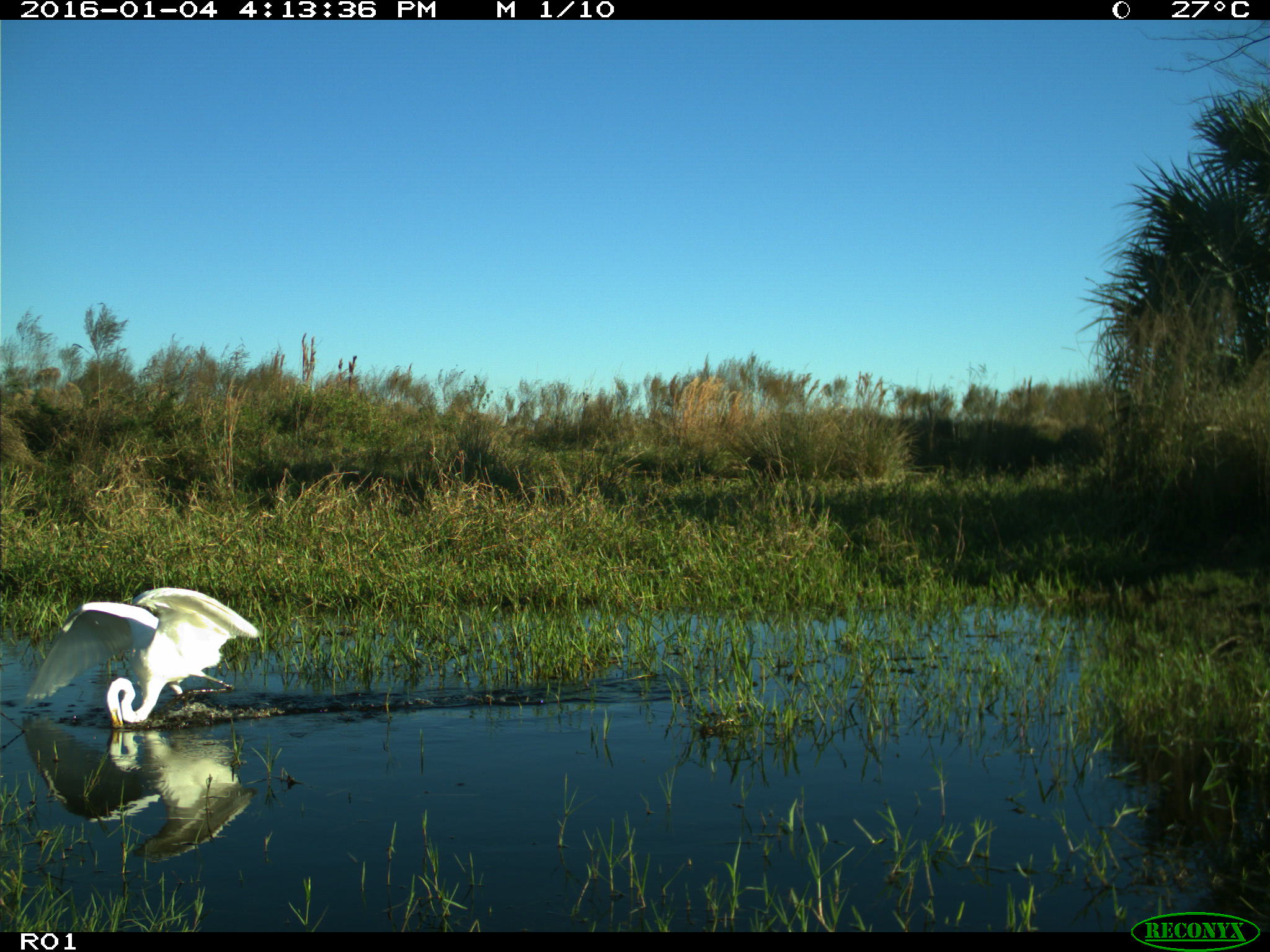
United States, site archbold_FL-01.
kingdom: Animalia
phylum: Chordata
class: Aves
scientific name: Aves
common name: birds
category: unidentified bird